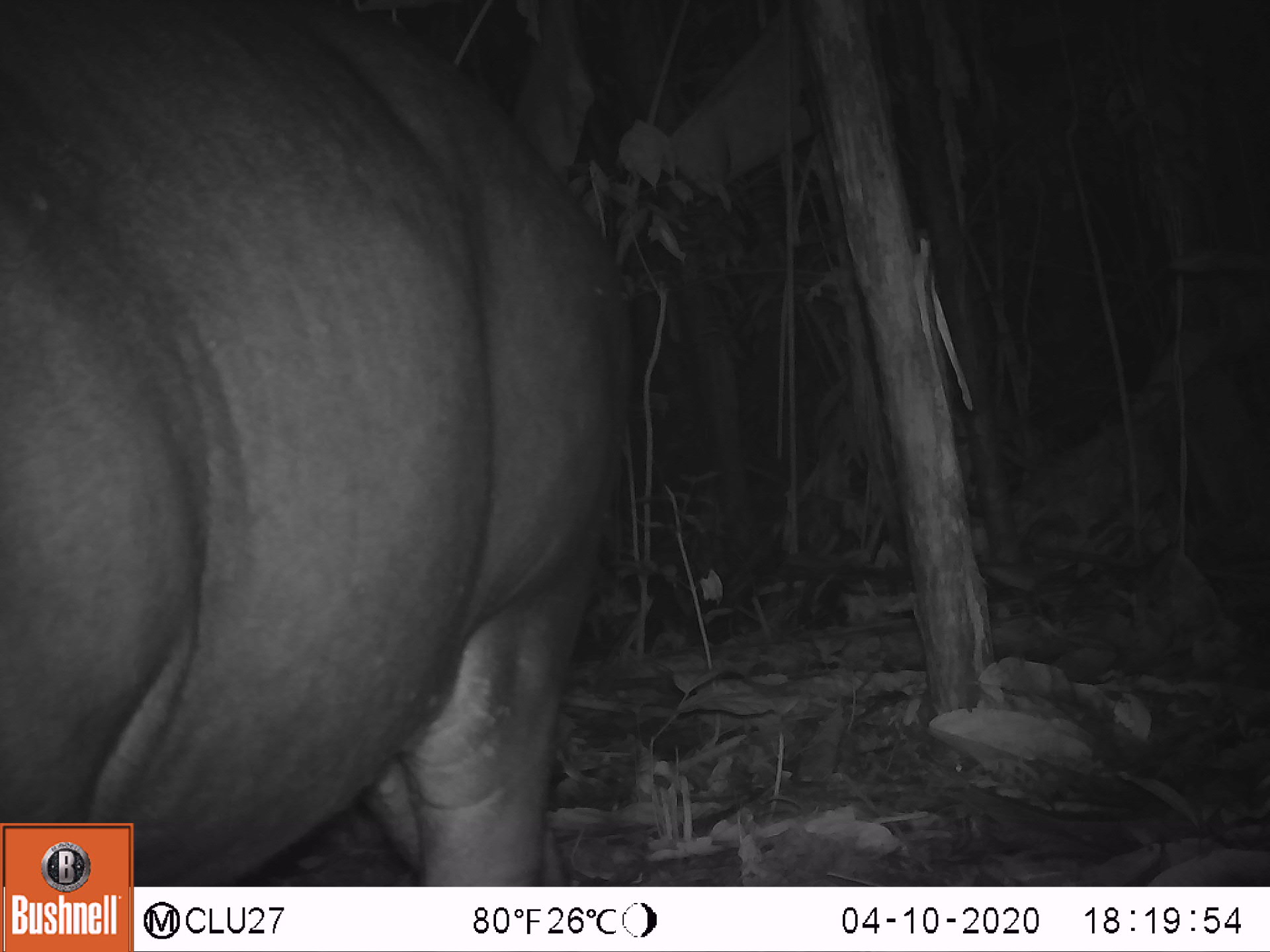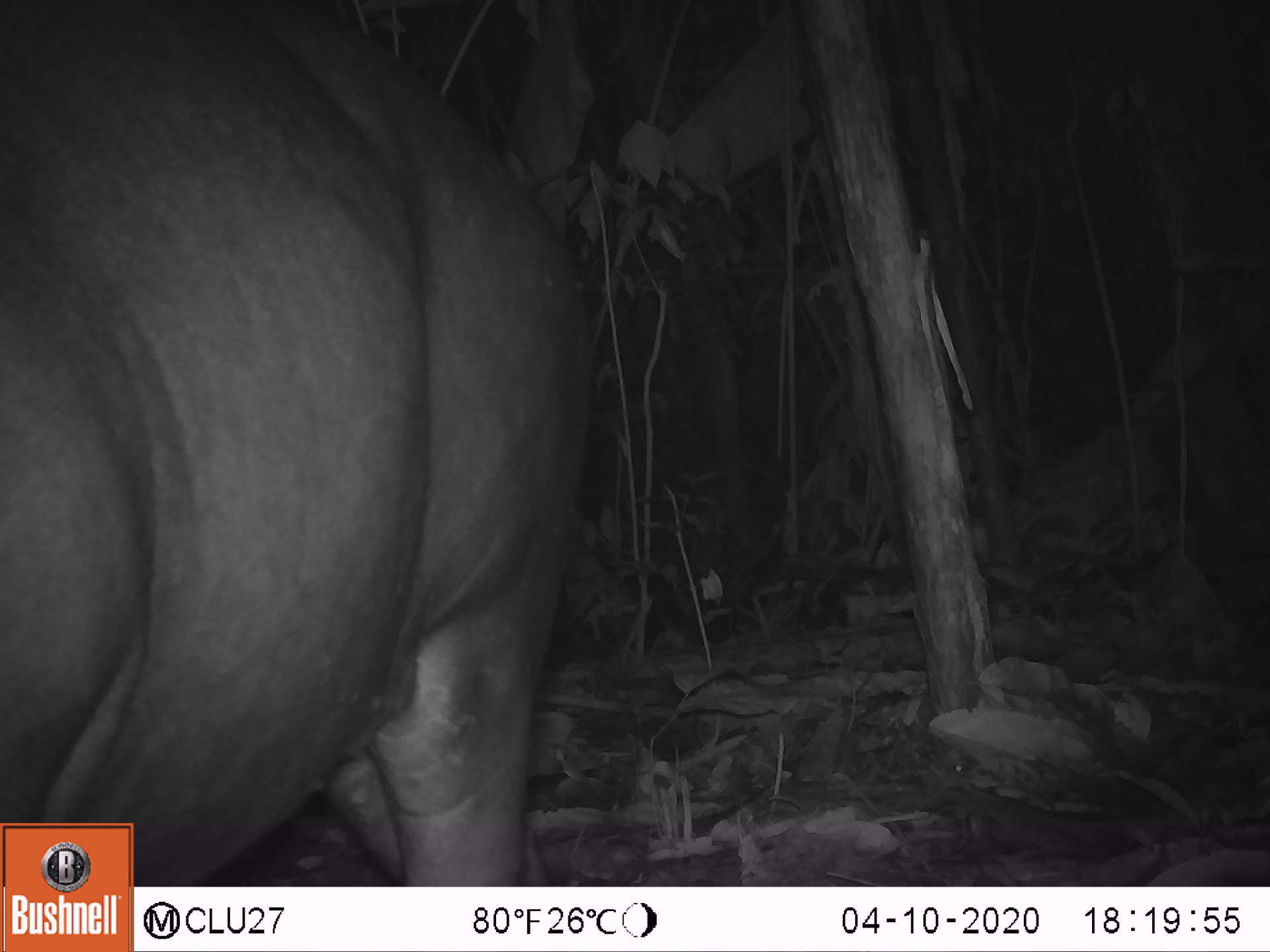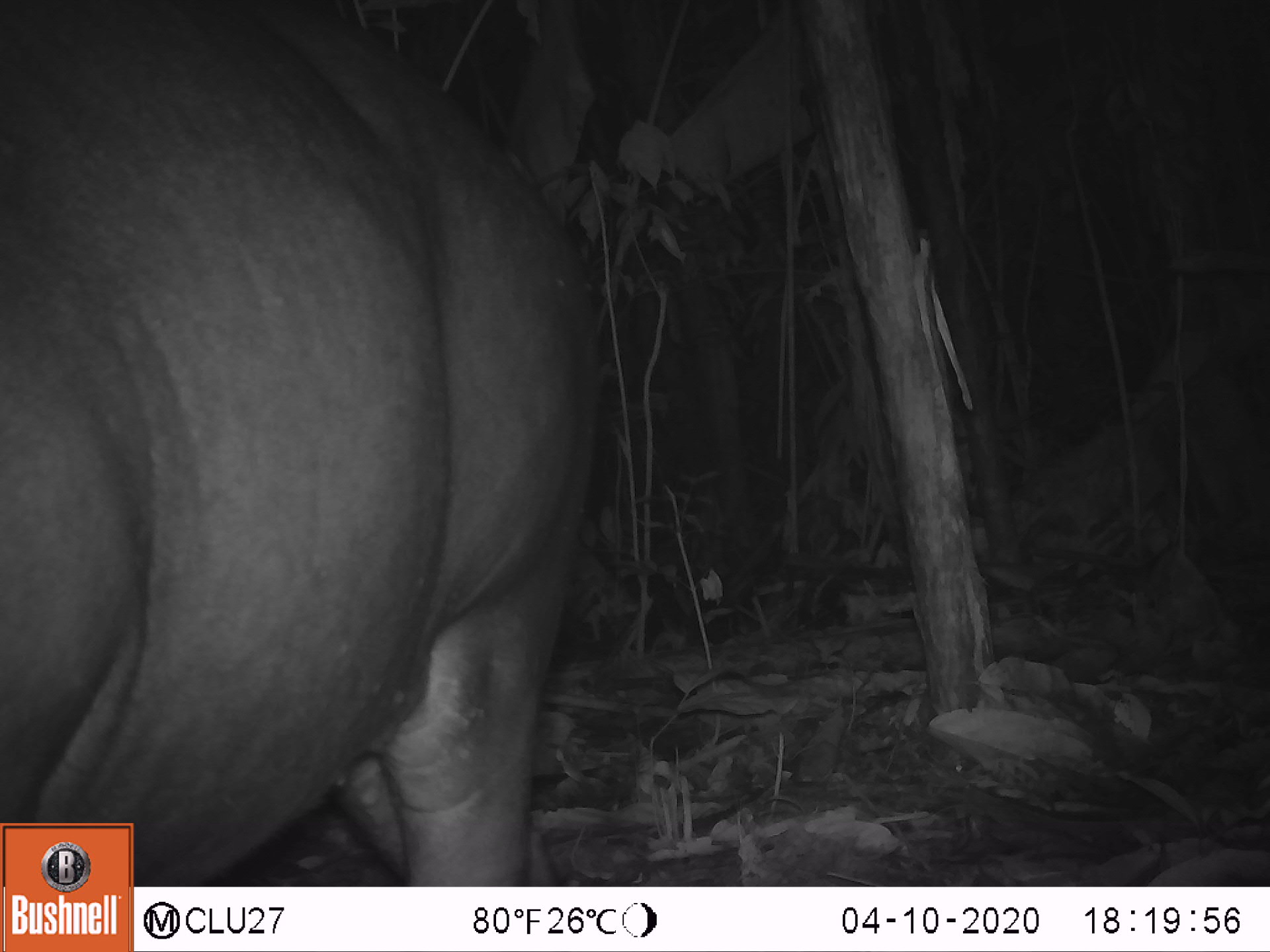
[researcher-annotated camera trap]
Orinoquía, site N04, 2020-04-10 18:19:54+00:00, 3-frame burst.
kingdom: Animalia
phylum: Chordata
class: Mammalia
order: Perissodactyla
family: Tapiridae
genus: Tapirus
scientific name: Tapirus terrestris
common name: lowland tapir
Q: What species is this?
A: Lowland tapir (Tapirus terrestris).